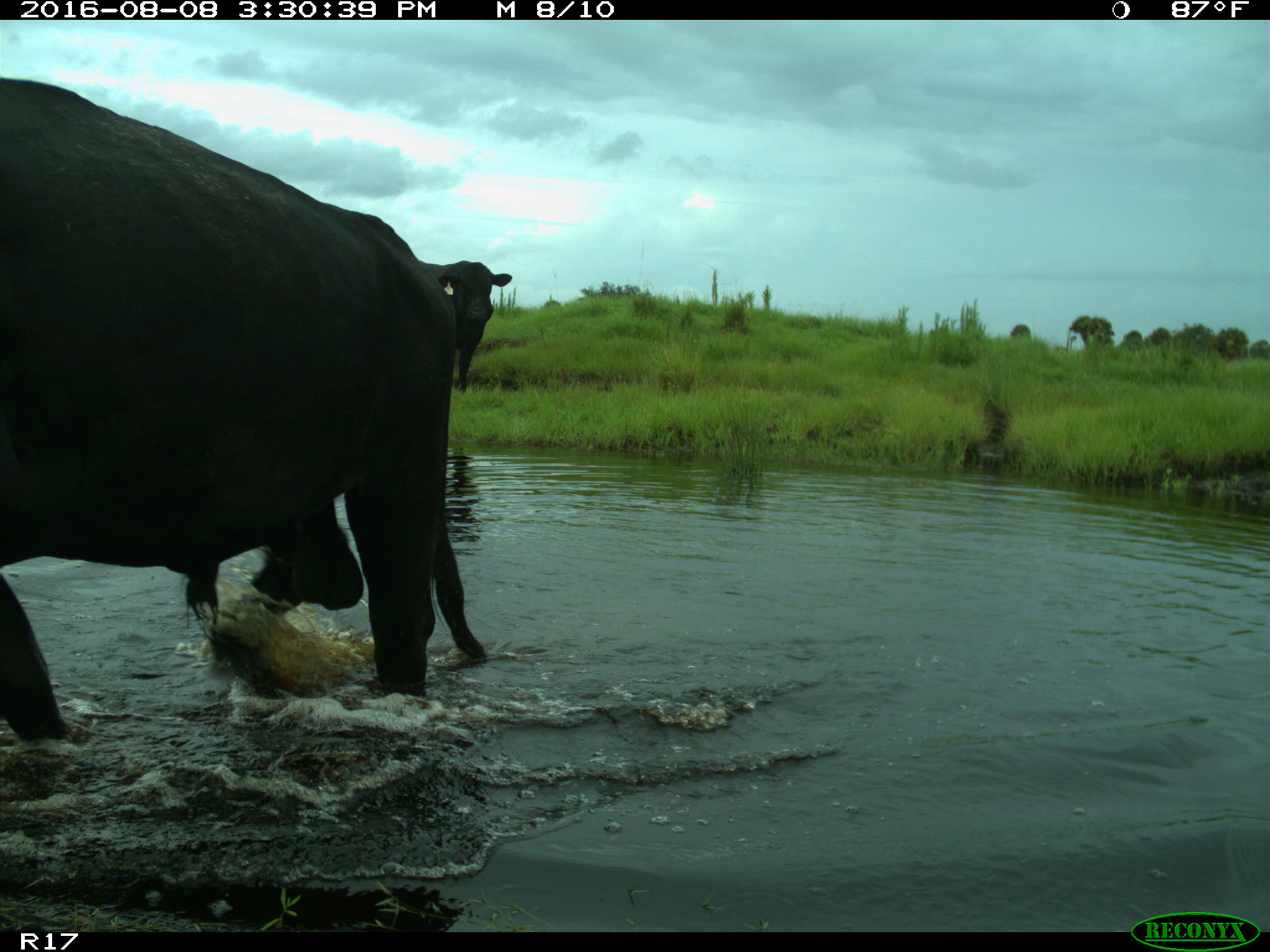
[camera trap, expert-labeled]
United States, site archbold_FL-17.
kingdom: Animalia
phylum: Chordata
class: Mammalia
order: Artiodactyla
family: Bovidae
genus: Bos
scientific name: Bos taurus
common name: domestic cow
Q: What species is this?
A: Bos taurus (domestic cow).